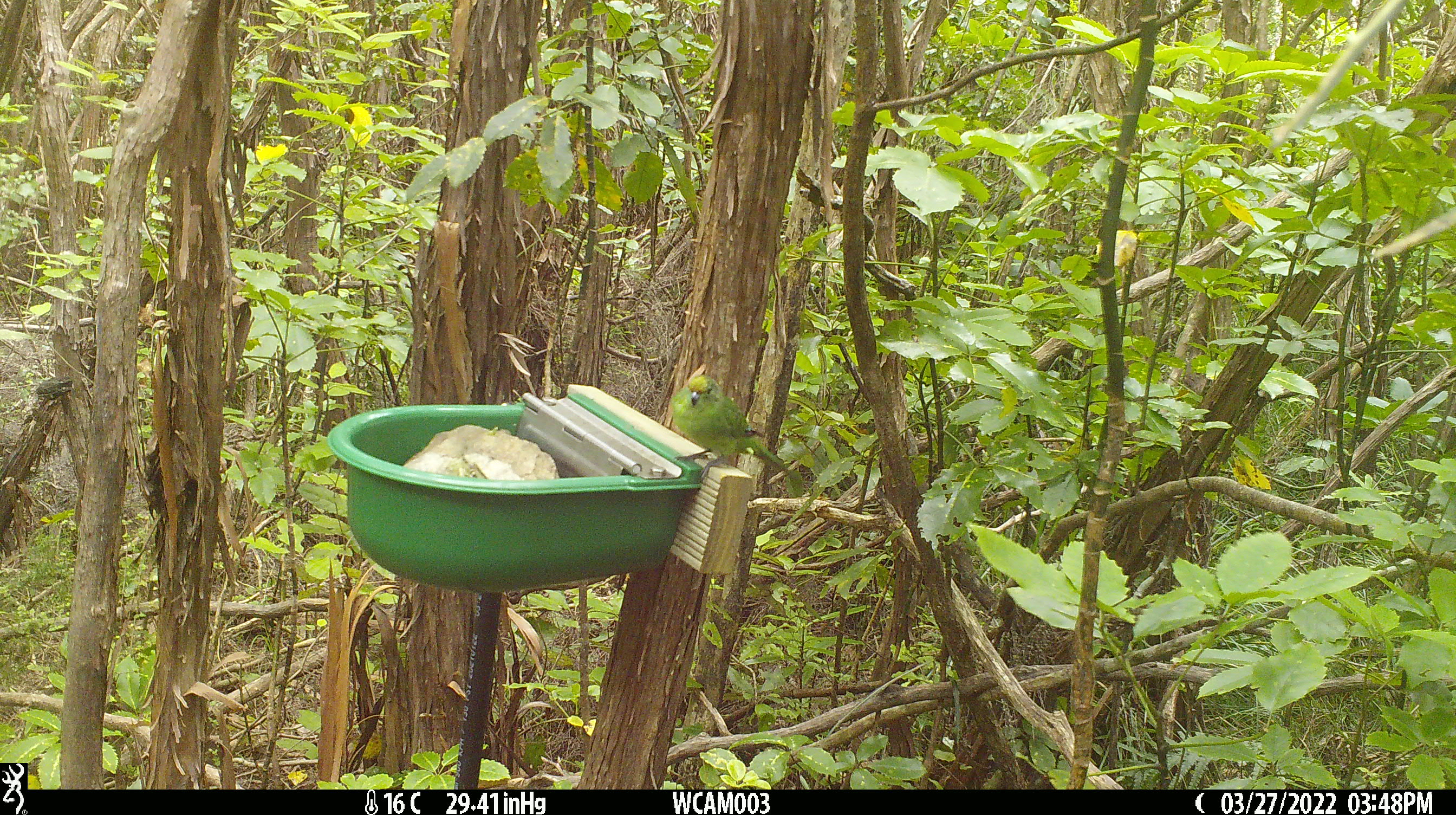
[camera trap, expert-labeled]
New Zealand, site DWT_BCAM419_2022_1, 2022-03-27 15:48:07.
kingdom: Animalia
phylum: Chordata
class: Aves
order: Psittaciformes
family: Psittaculidae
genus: Cyanoramphus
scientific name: Cyanoramphus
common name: parakeet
Parakeet (Cyanoramphus).